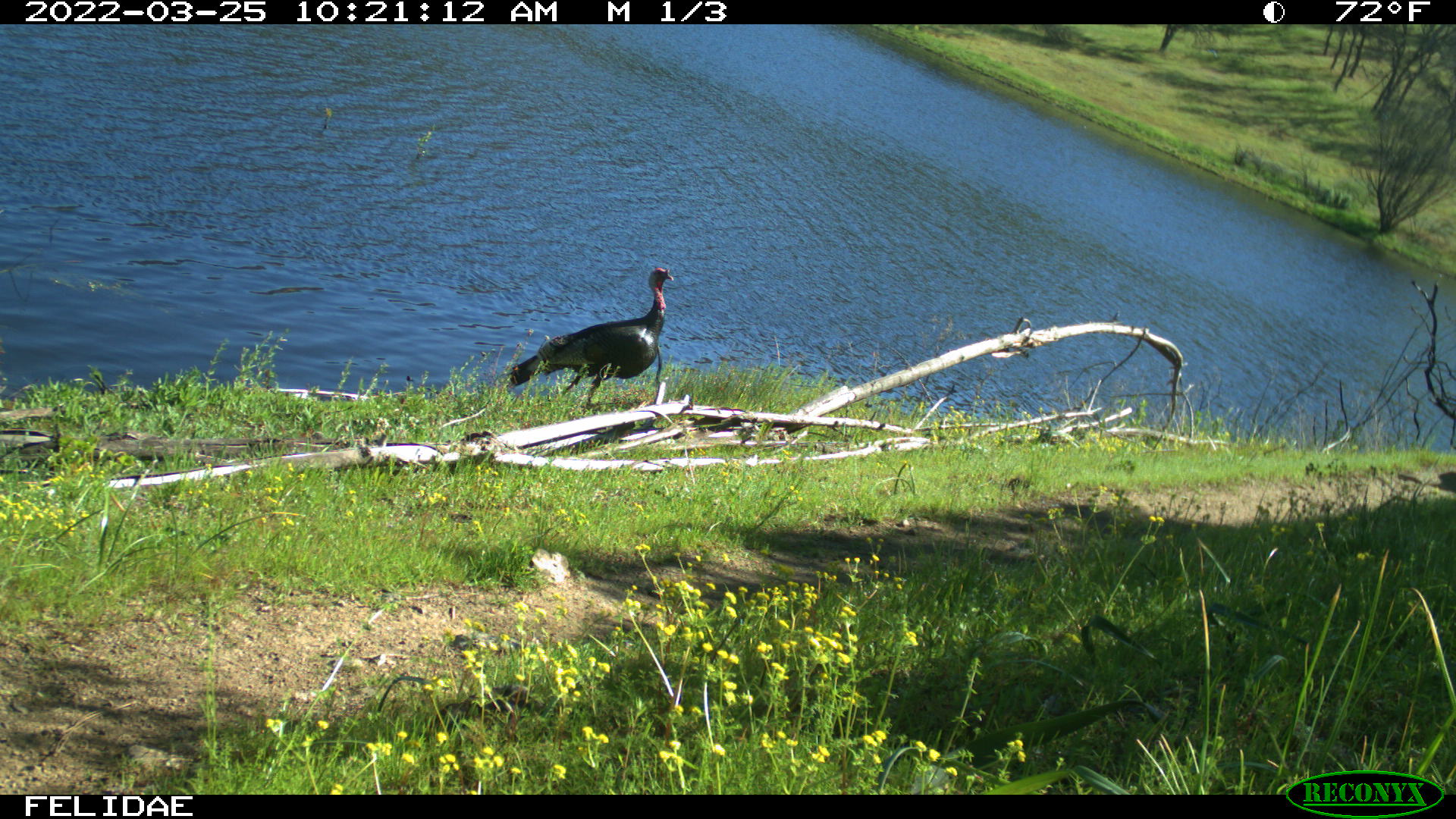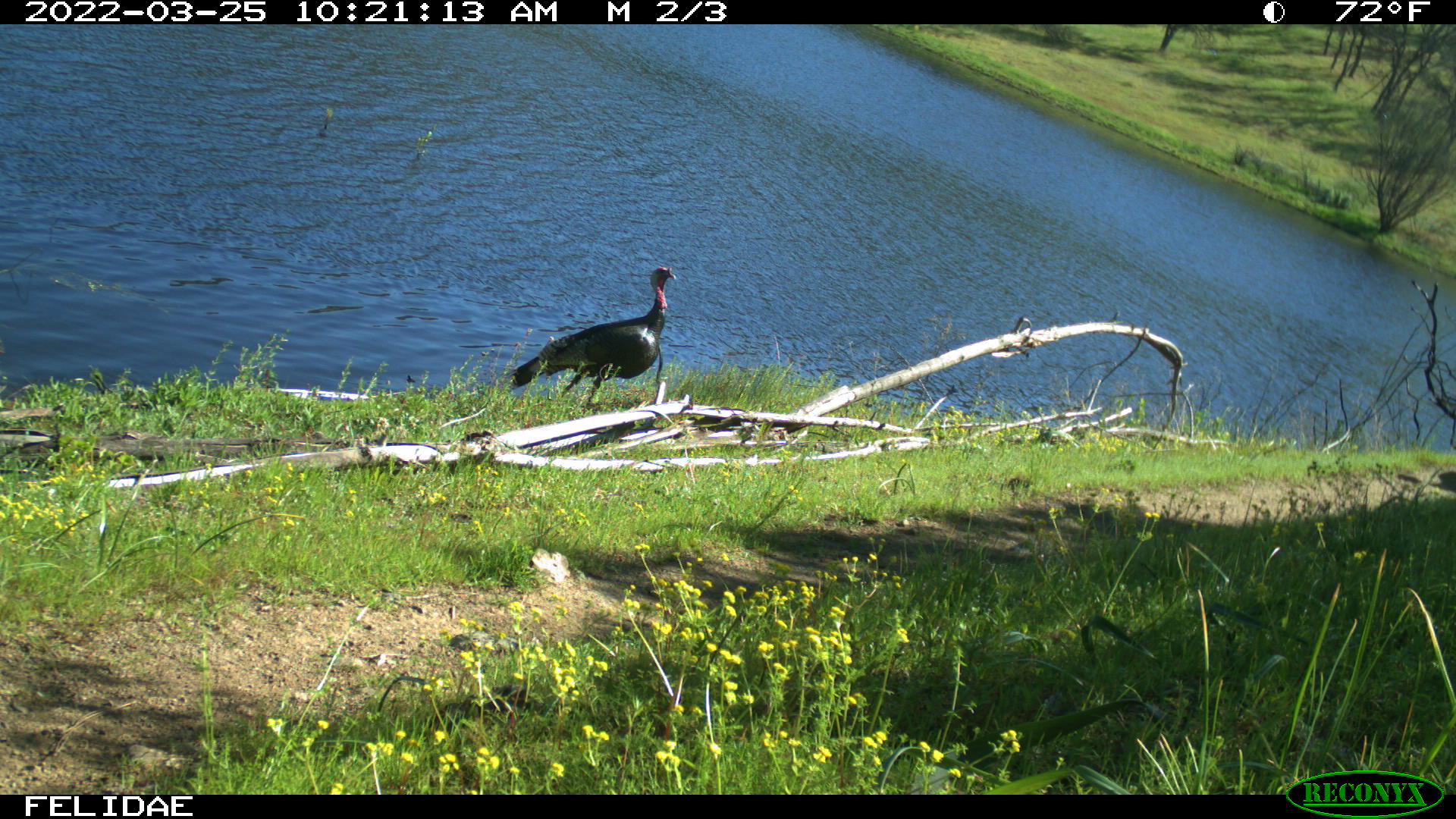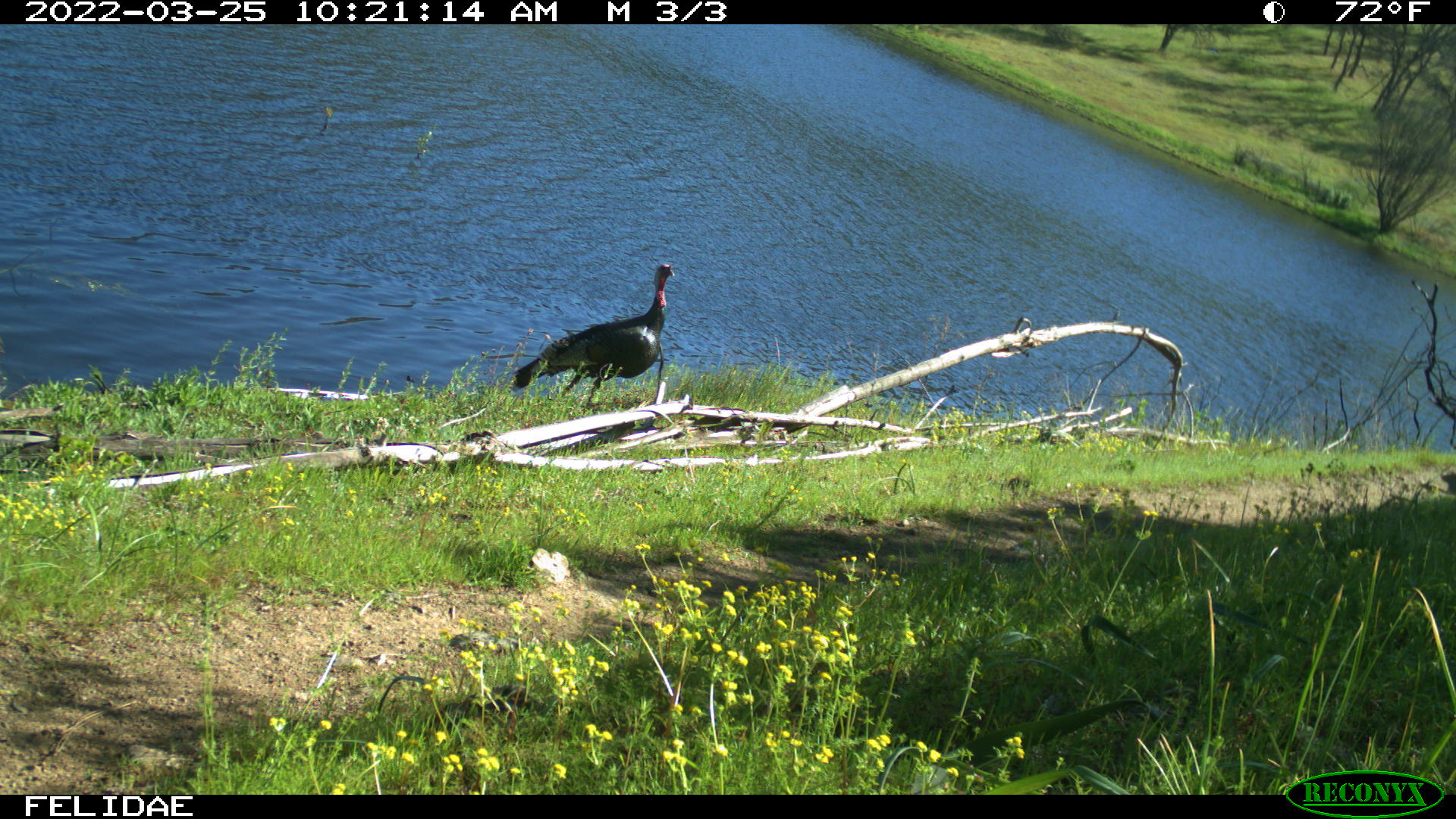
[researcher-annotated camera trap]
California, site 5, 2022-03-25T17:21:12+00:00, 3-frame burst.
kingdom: Animalia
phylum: Chordata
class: Aves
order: Galliformes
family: Phasianidae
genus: Meleagris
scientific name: Meleagris gallopavo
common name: turkey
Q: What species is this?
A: Turkey (Meleagris gallopavo).